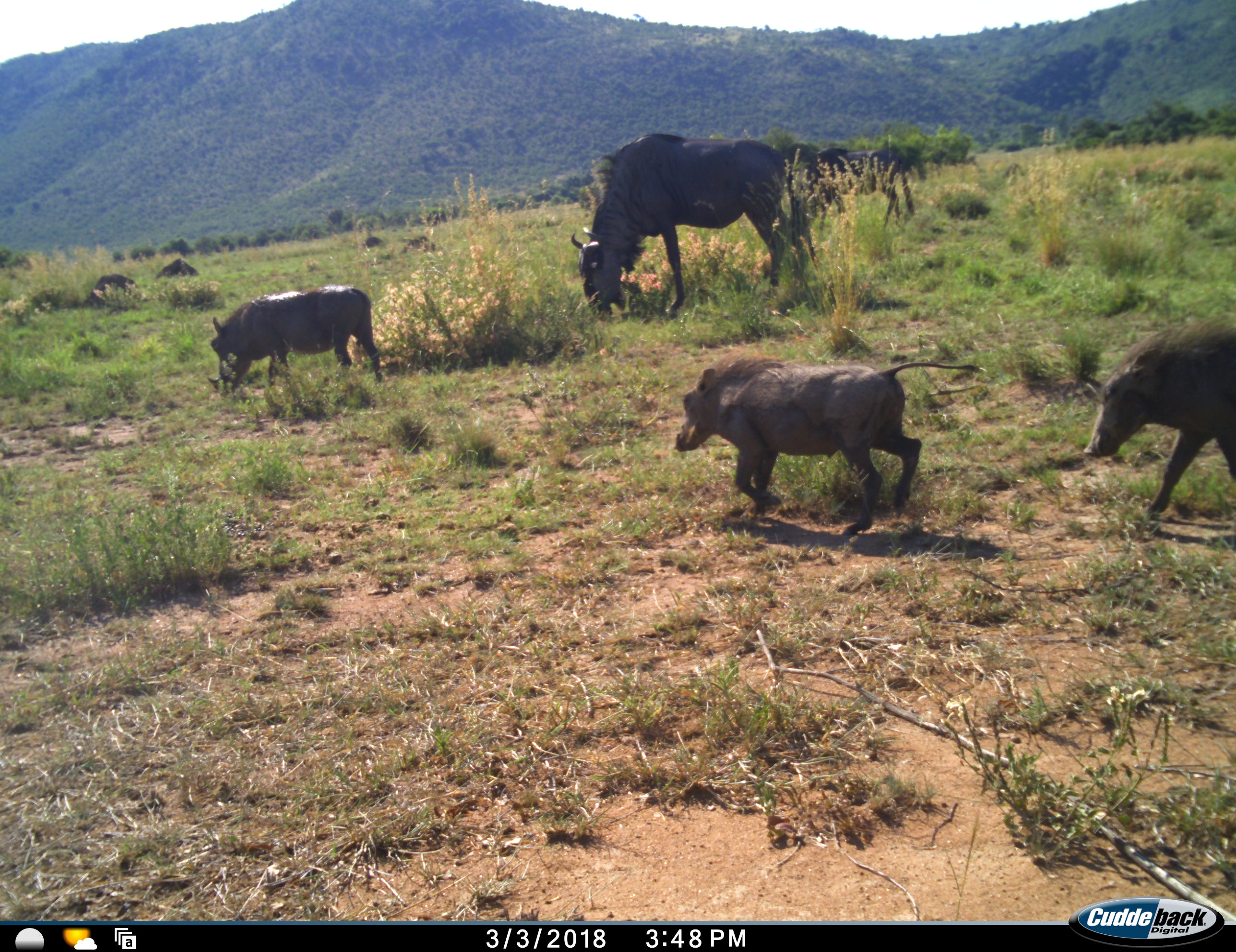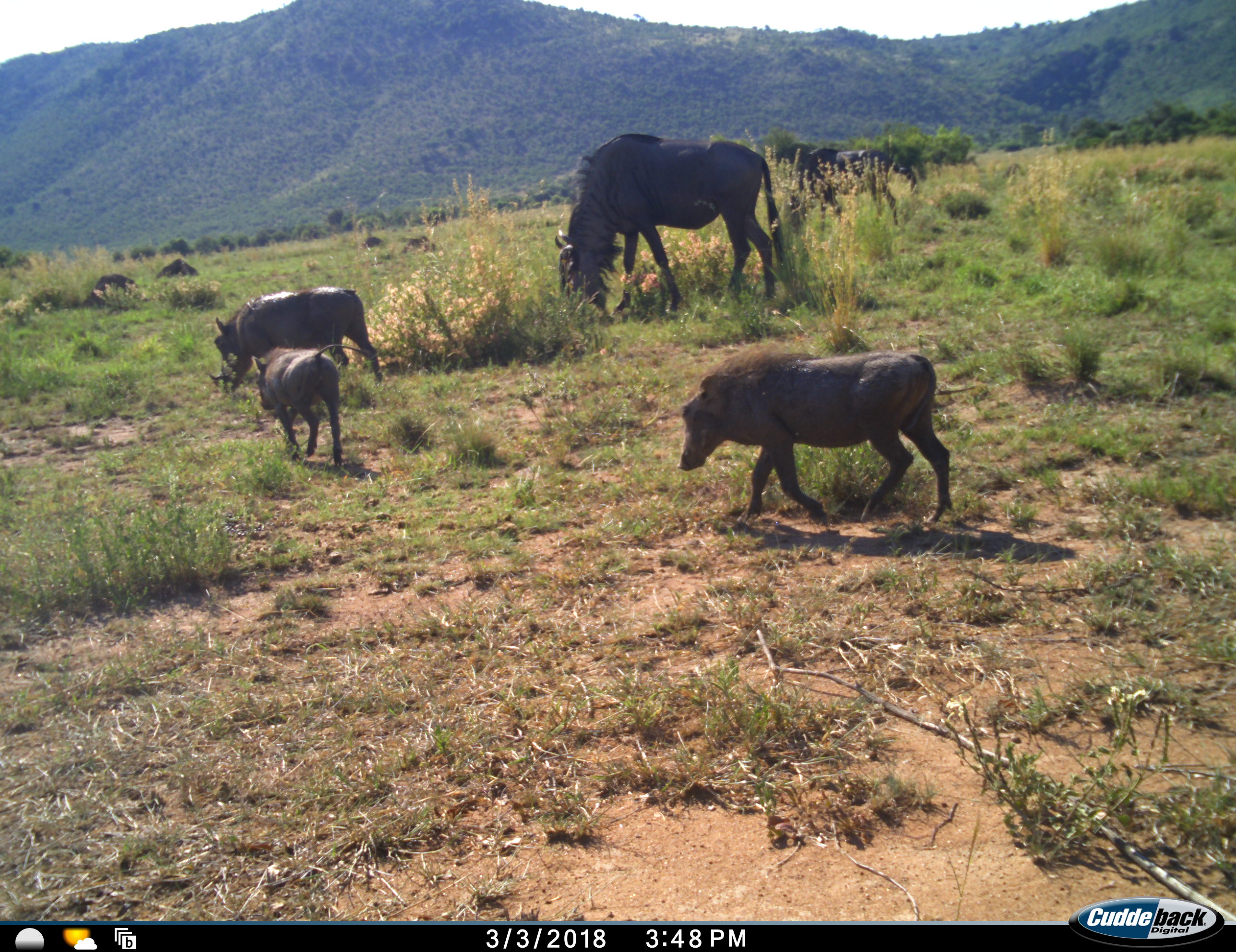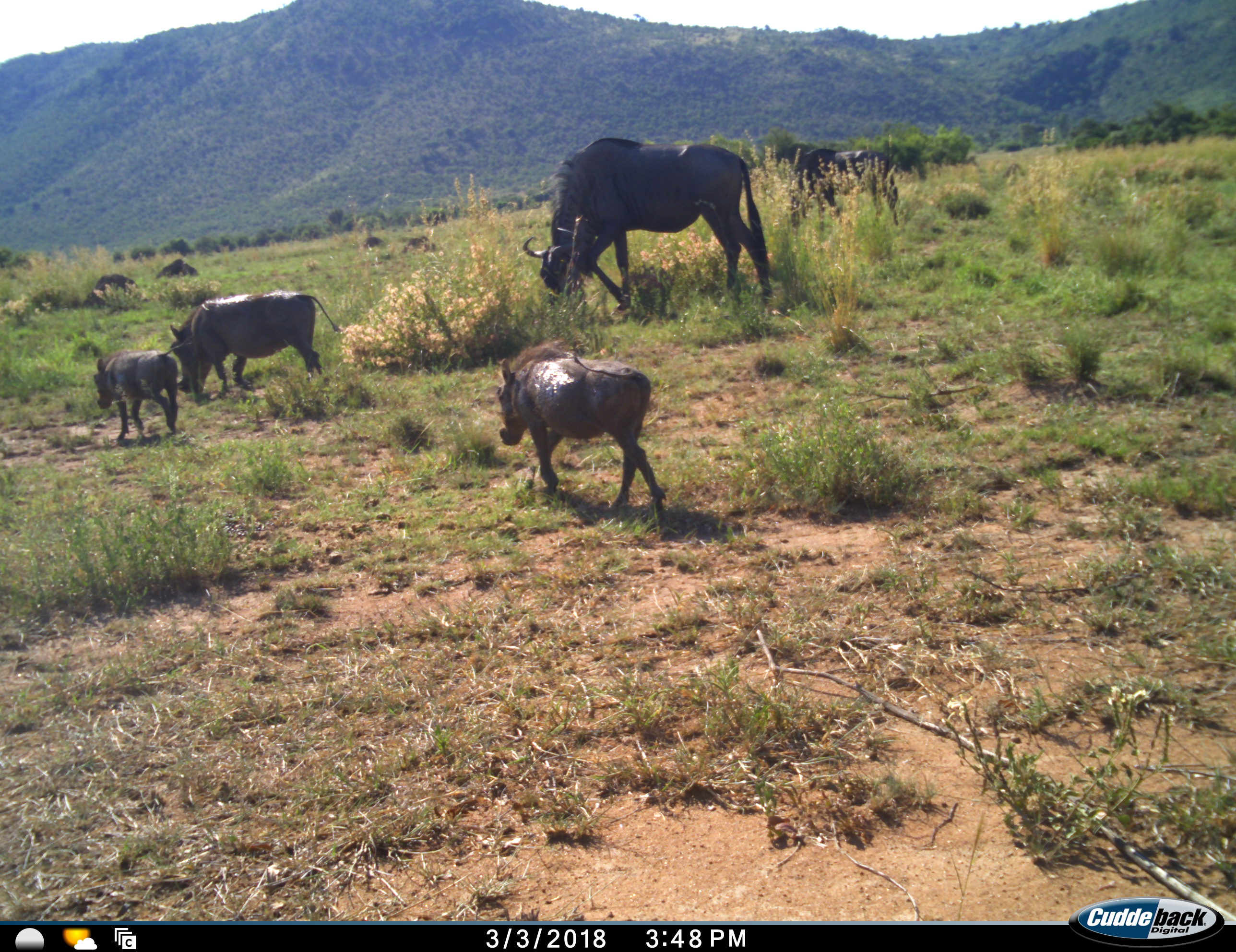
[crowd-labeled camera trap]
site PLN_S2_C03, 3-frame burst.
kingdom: Animalia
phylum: Chordata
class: Mammalia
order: Artiodactyla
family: Suidae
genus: Phacochoerus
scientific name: Phacochoerus africanus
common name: warthog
Warthog (Phacochoerus africanus), count 3. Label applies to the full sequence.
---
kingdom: Animalia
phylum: Chordata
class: Mammalia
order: Artiodactyla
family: Bovidae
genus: Connochaetes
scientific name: Connochaetes taurinus taurinus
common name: blue wildebeest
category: wildebeestblue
Wildebeestblue (blue wildebeest) (Connochaetes taurinus taurinus), count 2. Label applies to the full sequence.